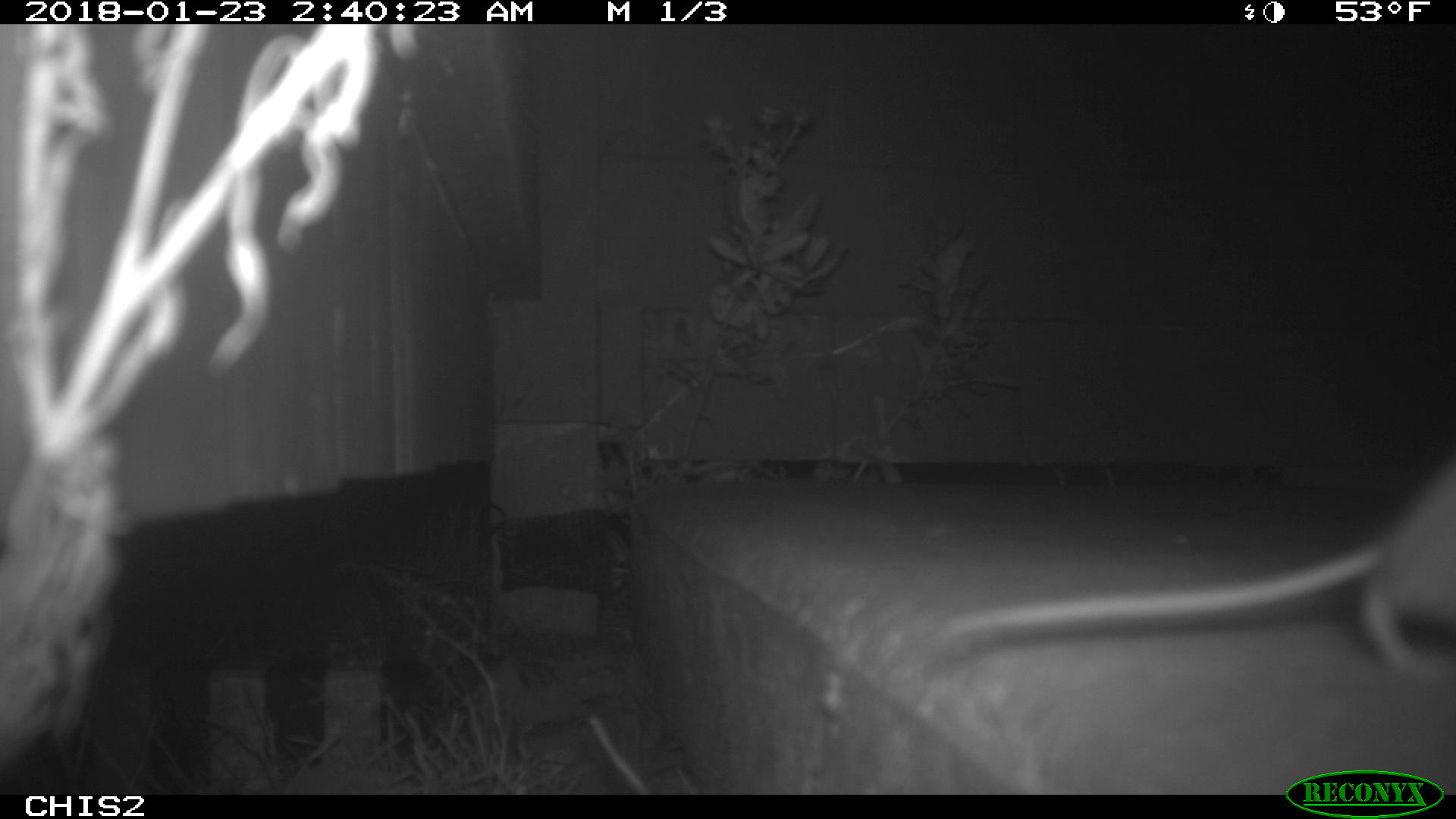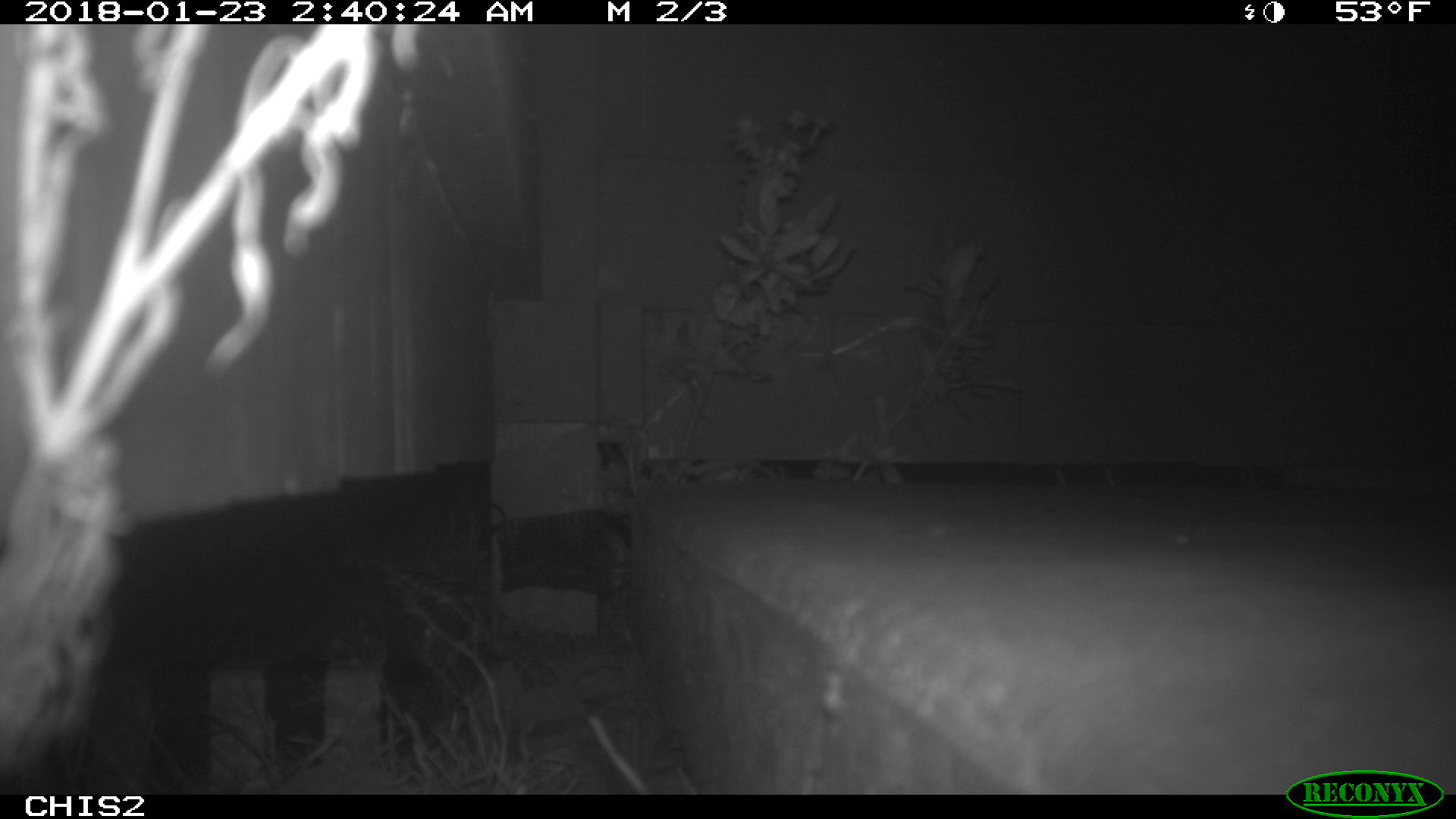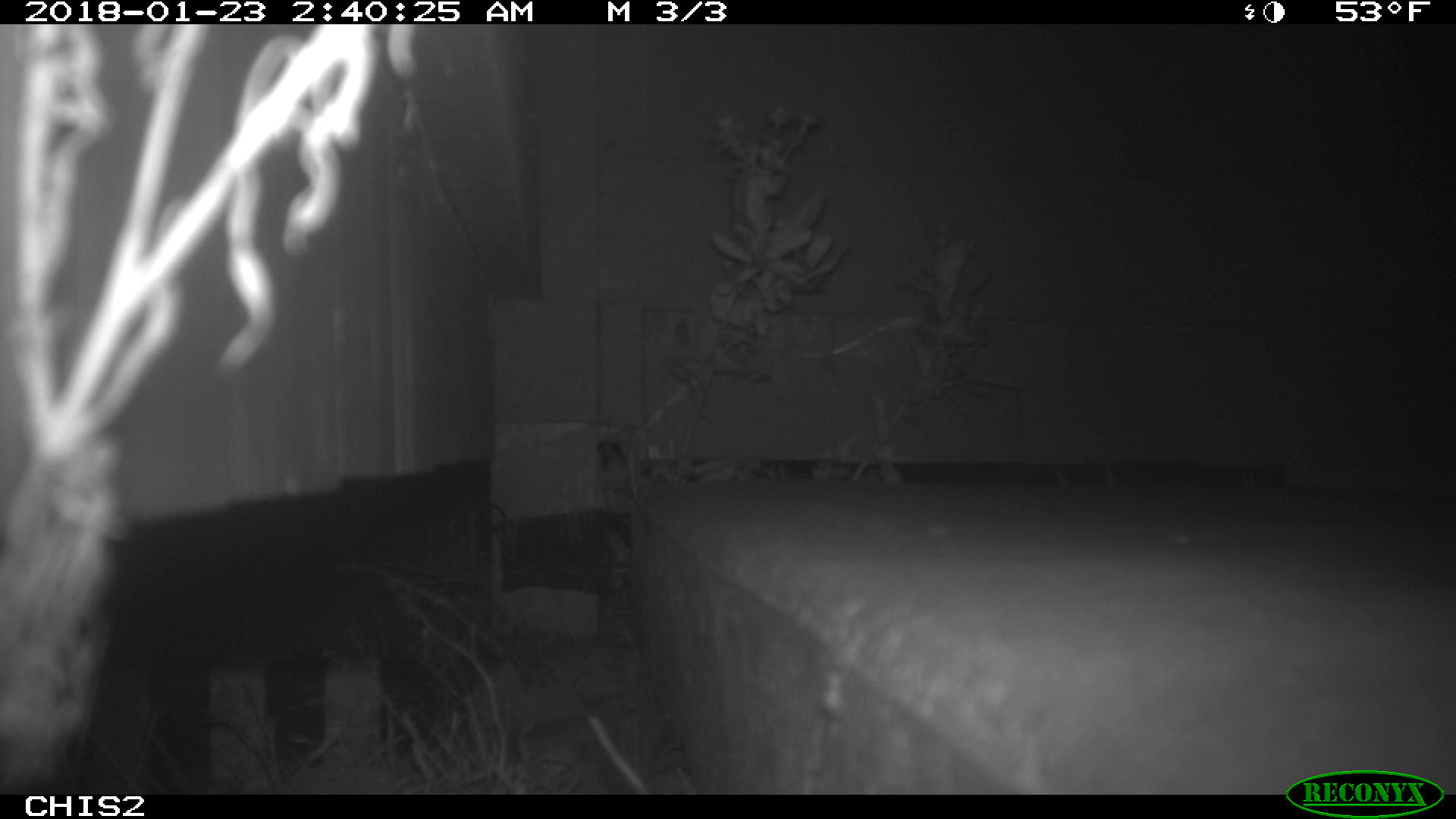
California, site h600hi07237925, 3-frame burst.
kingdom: Animalia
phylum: Chordata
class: Mammalia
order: Rodentia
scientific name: Rodentia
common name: rodent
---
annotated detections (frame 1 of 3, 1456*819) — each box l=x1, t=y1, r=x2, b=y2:
rodent: l=928, t=453, r=1455, b=683